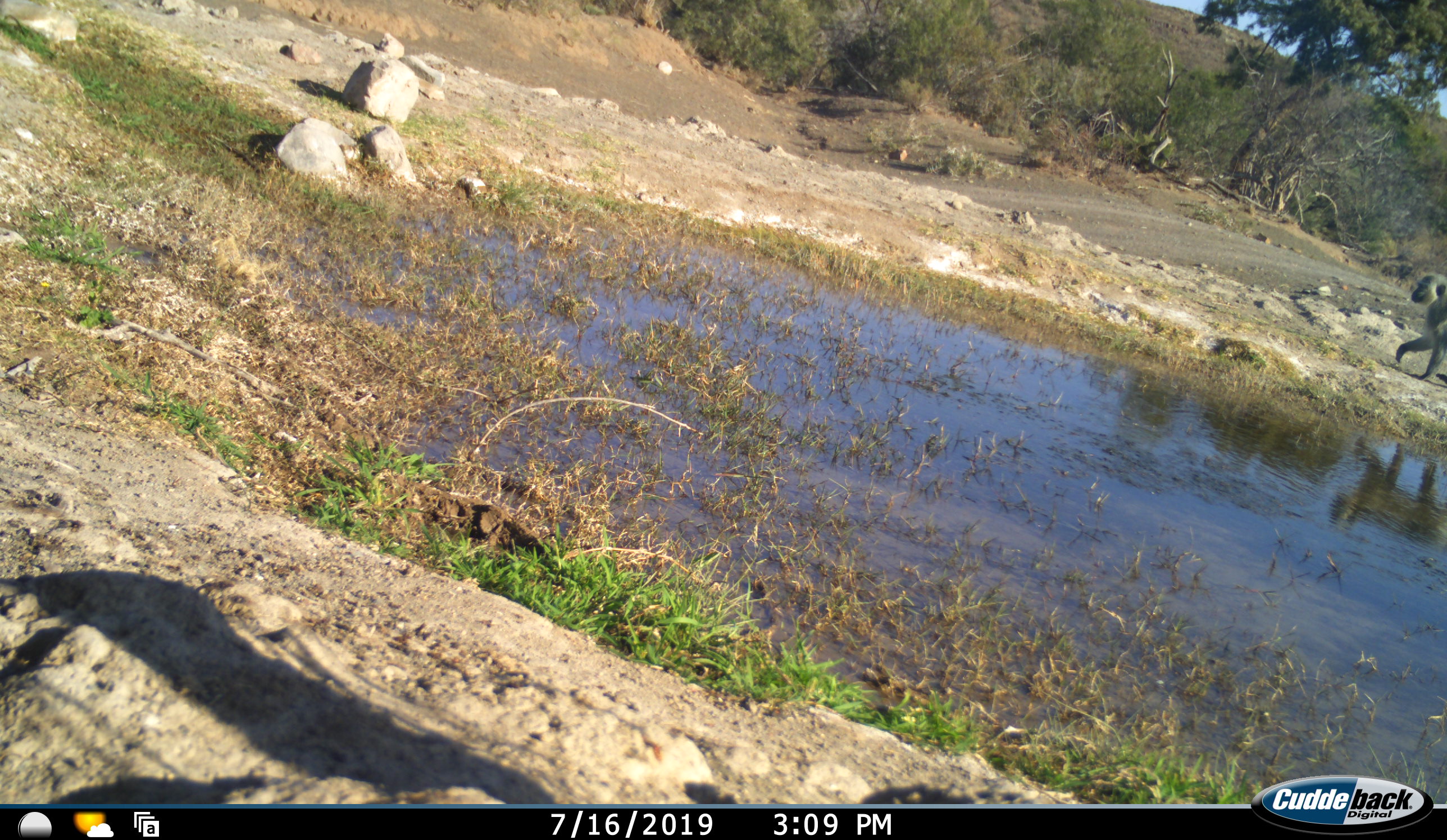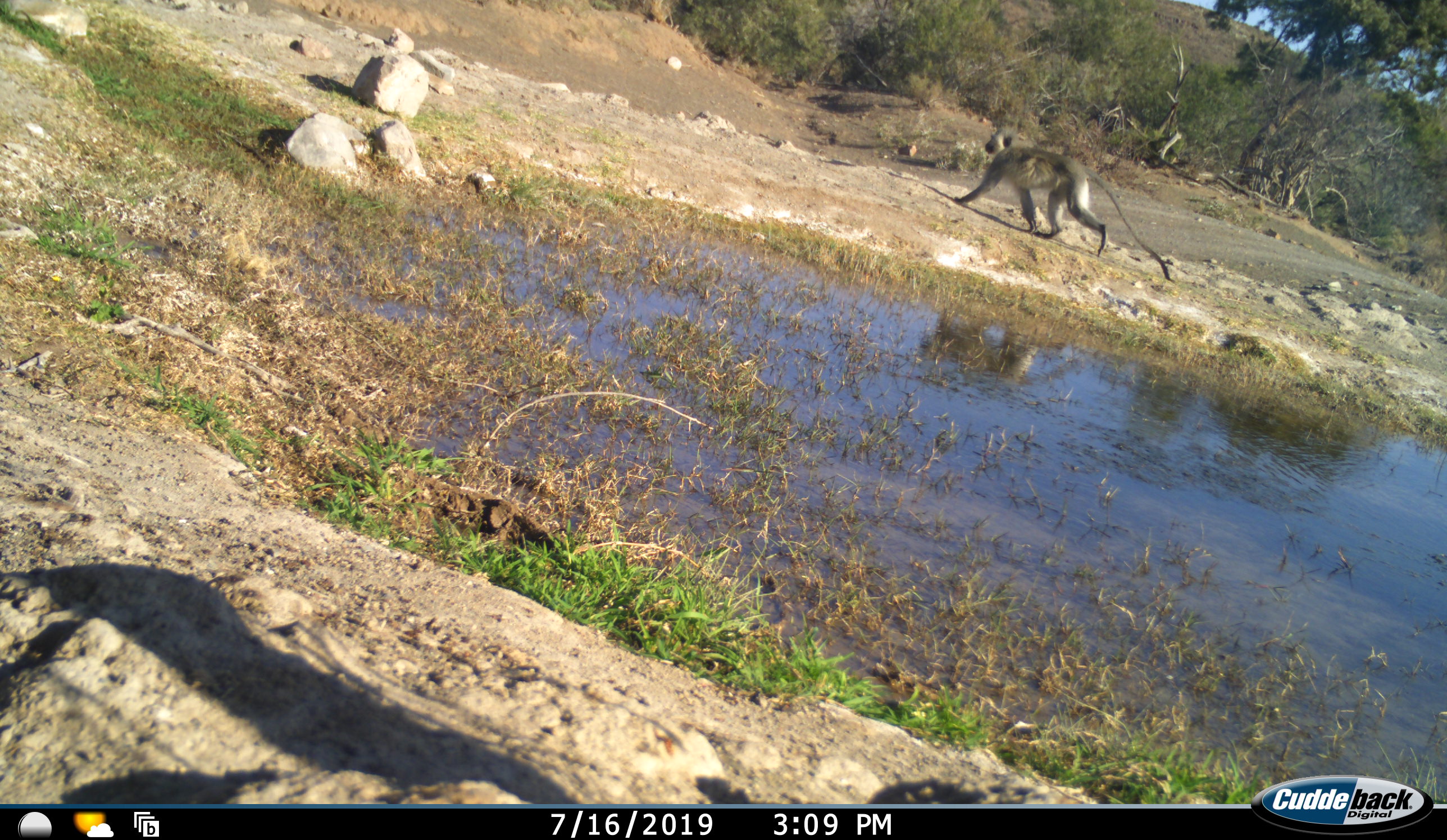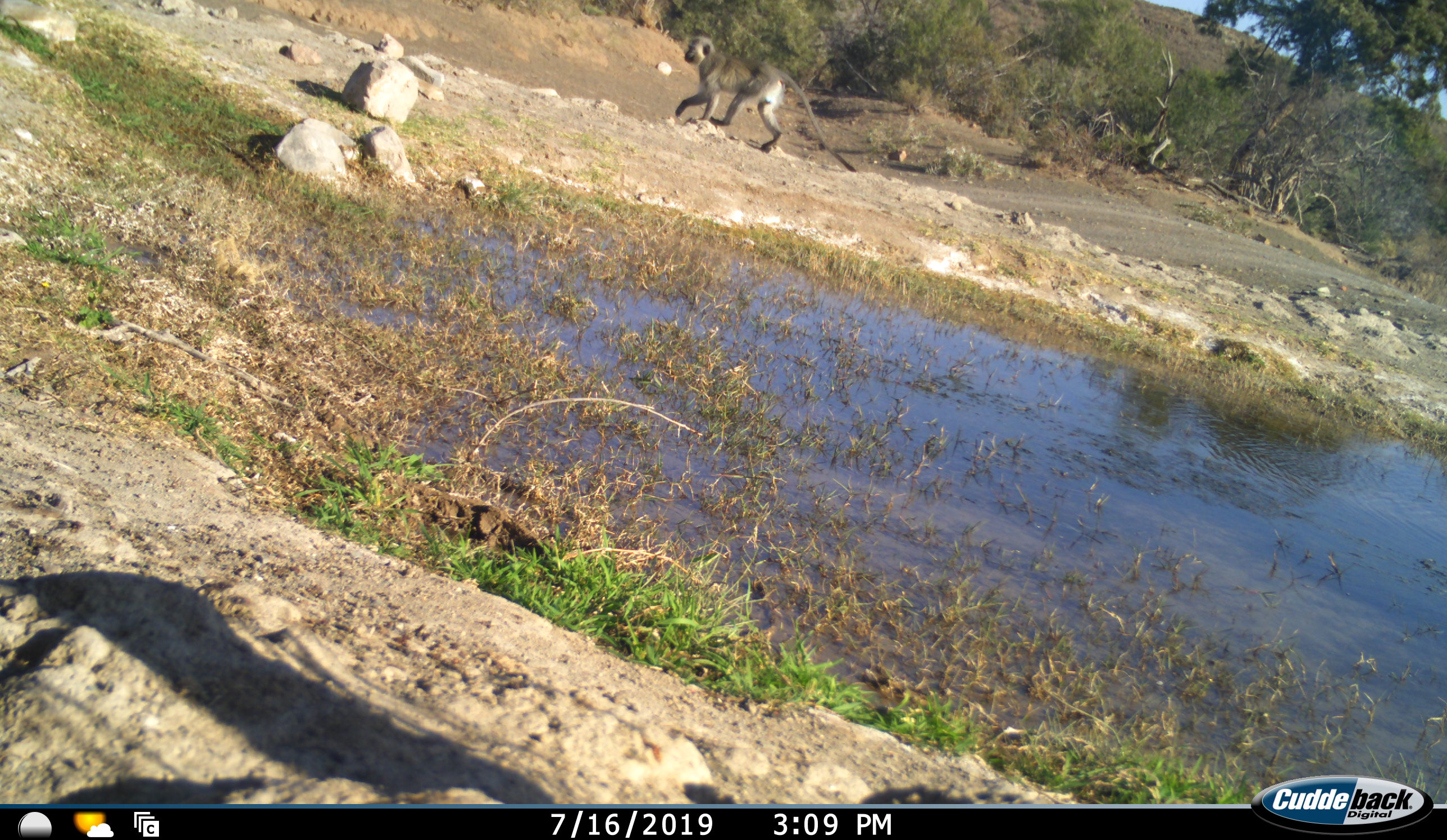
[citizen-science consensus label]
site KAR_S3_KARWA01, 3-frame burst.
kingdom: Animalia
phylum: Chordata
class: Mammalia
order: Primates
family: Cercopithecidae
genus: Chlorocebus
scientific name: Chlorocebus pygerythrus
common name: vervet monkey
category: monkeyvervet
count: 1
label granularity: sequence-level